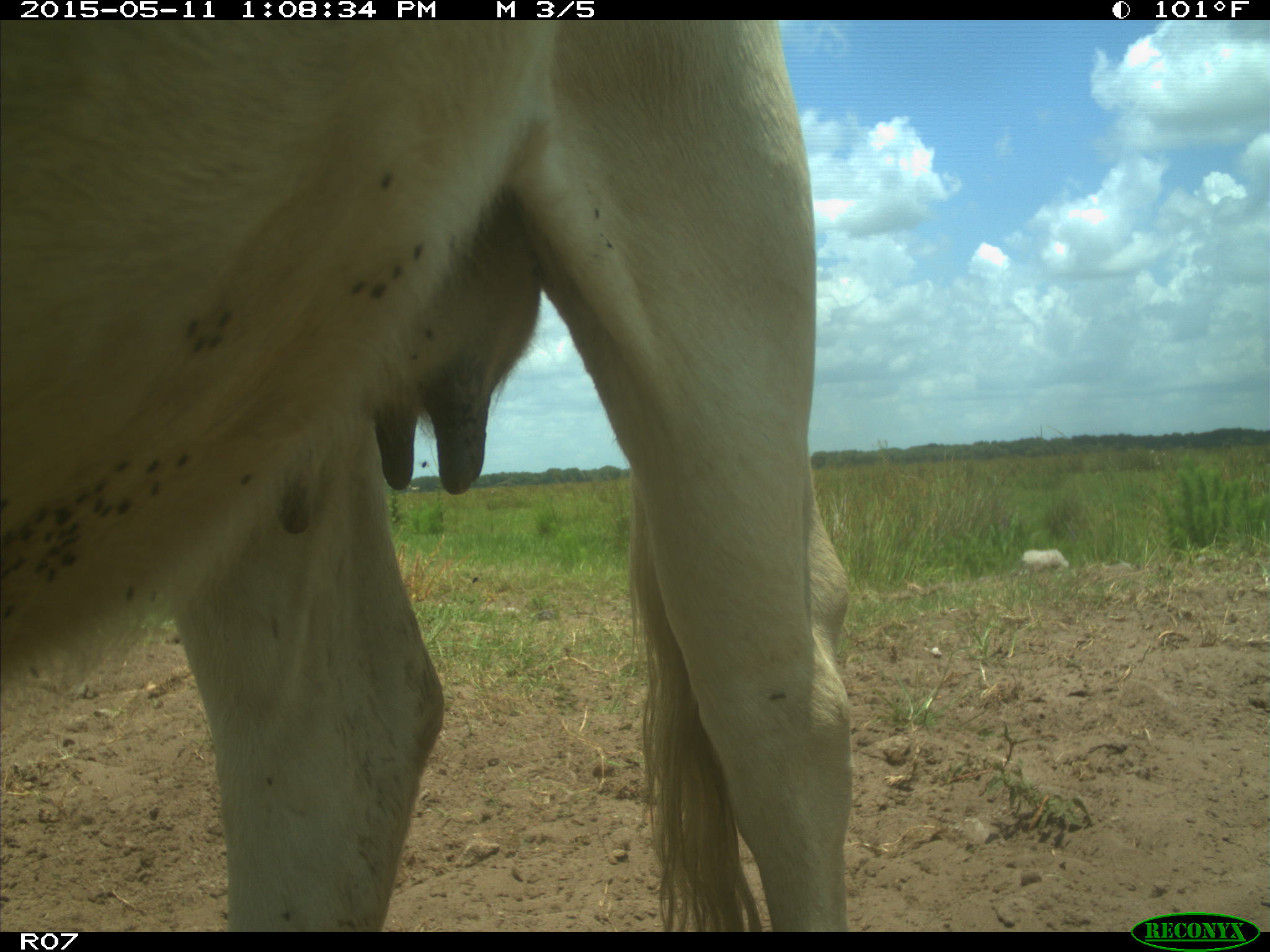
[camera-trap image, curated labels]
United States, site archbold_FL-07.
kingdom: Animalia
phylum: Chordata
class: Mammalia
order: Artiodactyla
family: Bovidae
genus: Bos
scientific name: Bos taurus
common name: domestic cow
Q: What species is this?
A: Bos taurus (domestic cow).